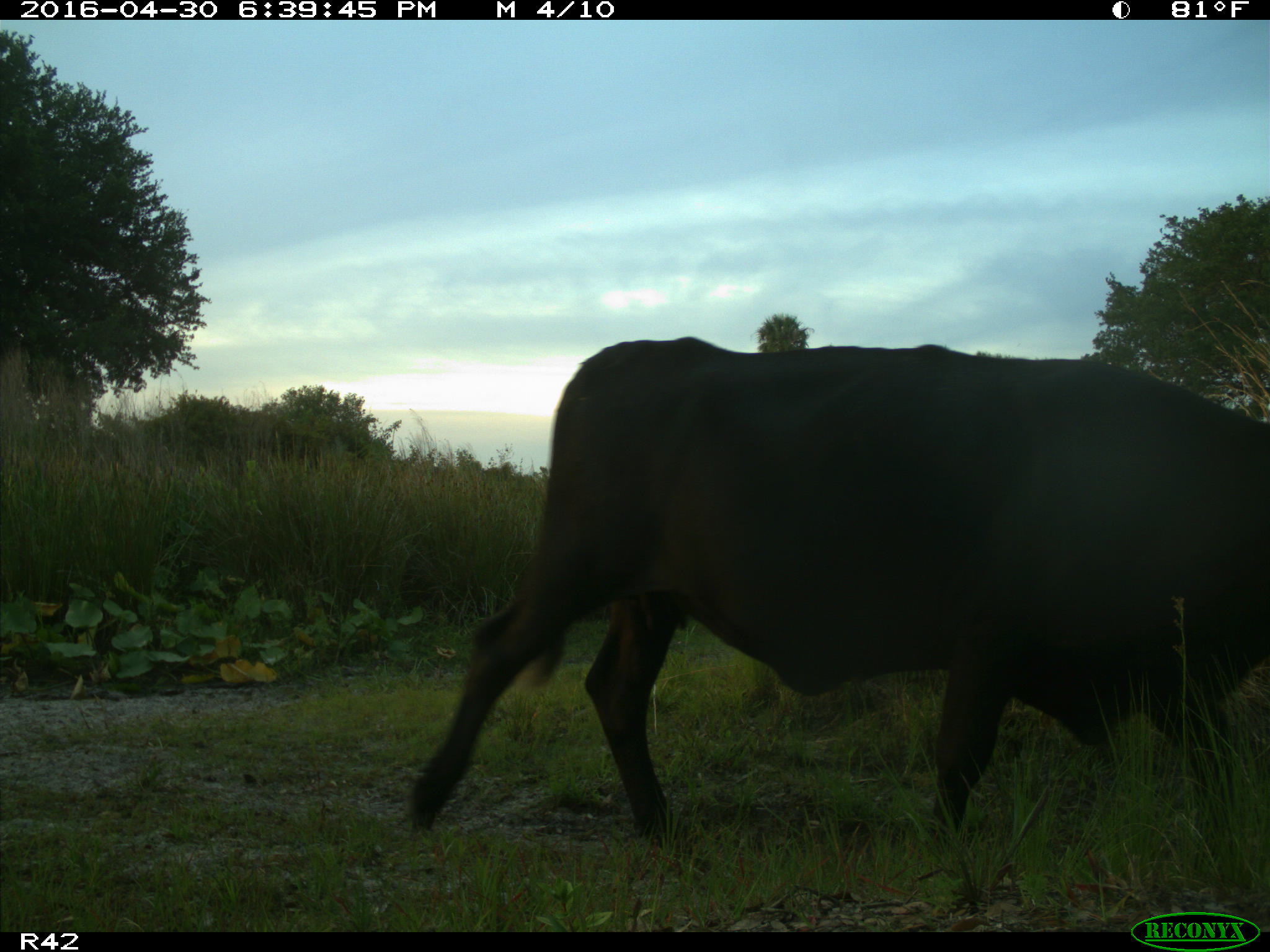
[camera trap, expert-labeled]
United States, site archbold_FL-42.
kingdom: Animalia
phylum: Chordata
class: Mammalia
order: Artiodactyla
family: Bovidae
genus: Bos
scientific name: Bos taurus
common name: domestic cow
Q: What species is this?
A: Bos taurus (domestic cow).